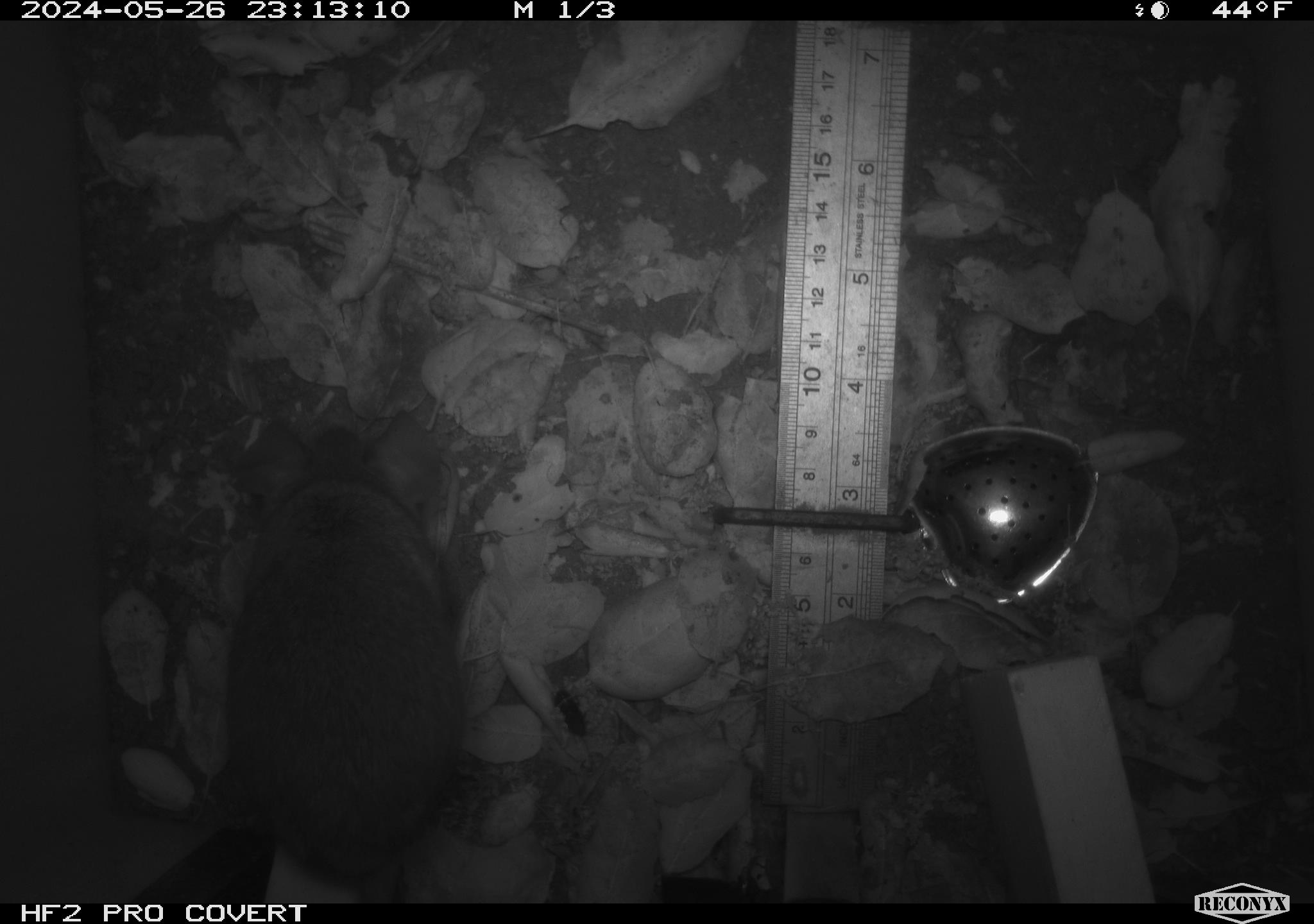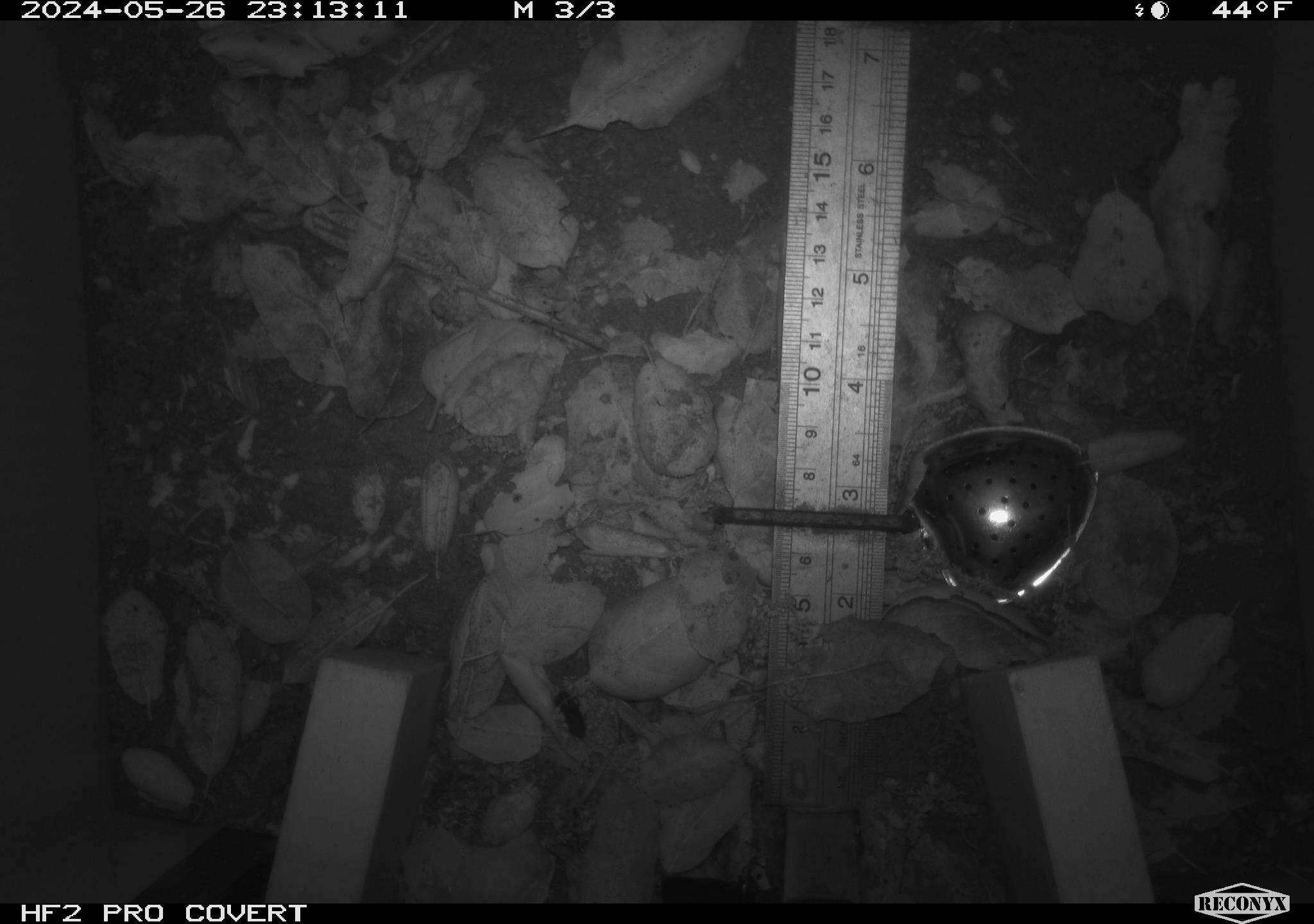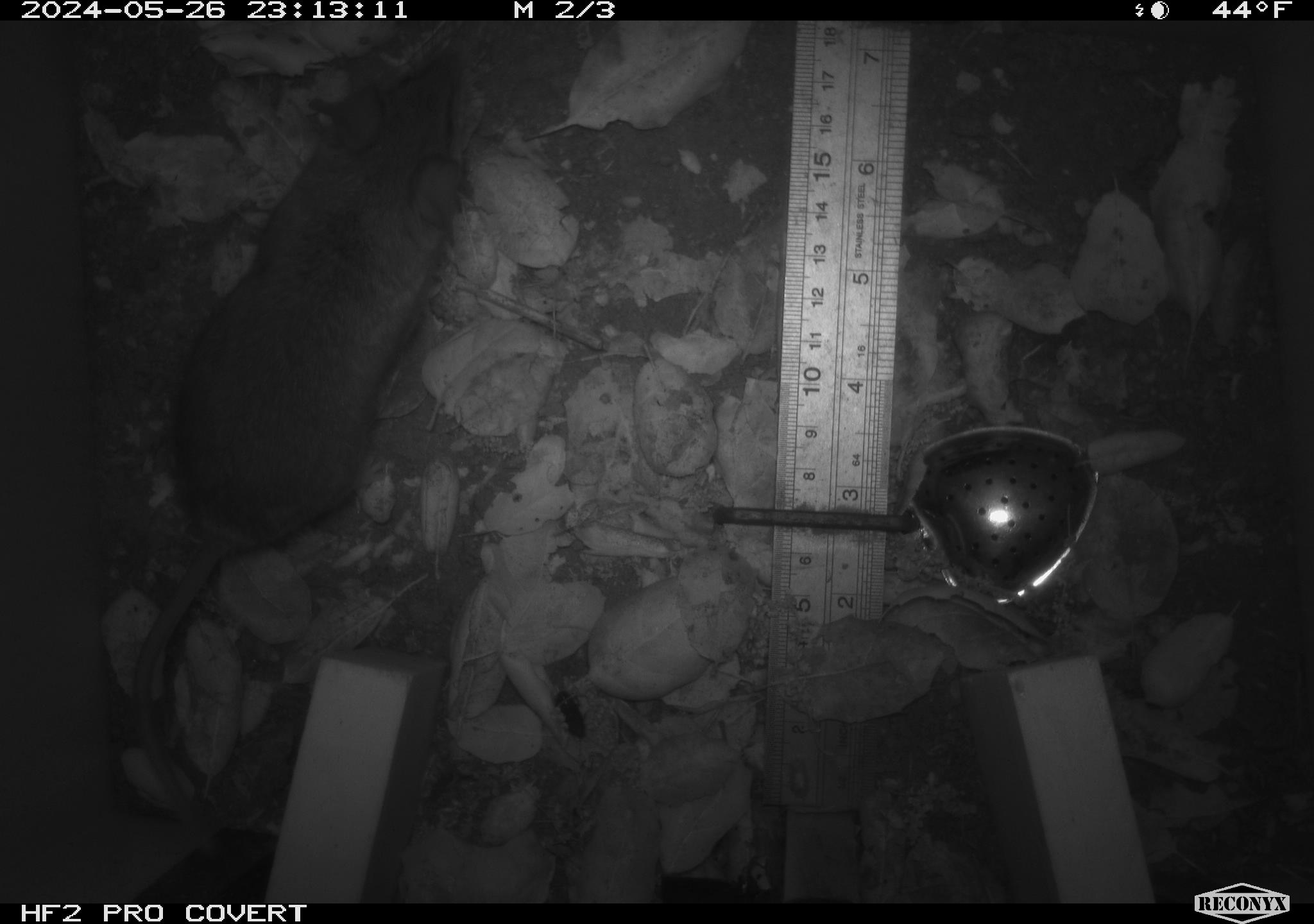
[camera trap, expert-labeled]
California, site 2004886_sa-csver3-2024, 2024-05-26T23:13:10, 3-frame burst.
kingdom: Animalia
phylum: Chordata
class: Mammalia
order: Rodentia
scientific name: Rodentia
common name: rodent